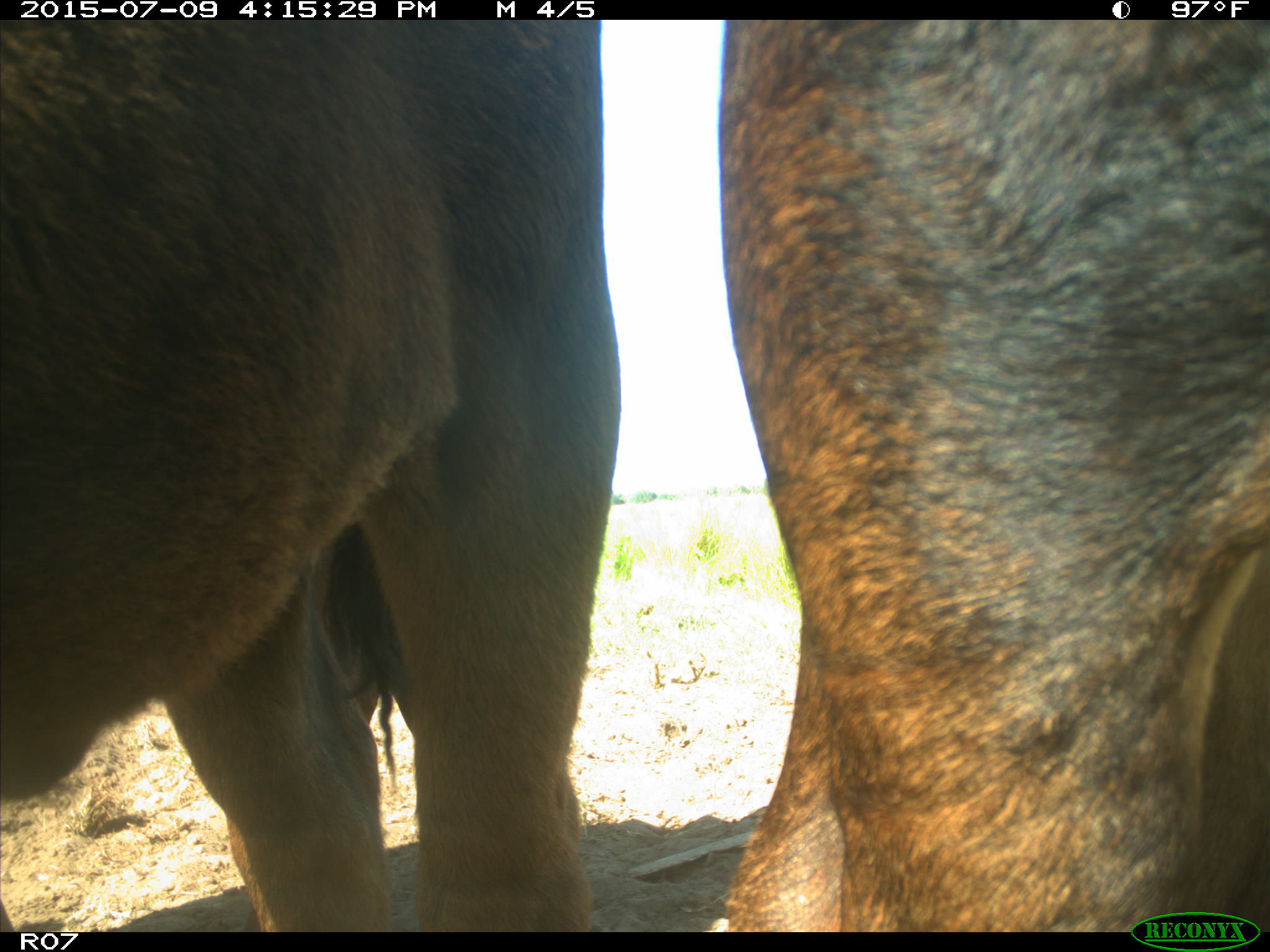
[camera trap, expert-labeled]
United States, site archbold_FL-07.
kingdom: Animalia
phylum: Chordata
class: Mammalia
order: Artiodactyla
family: Bovidae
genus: Bos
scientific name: Bos taurus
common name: domestic cow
Bos taurus (domestic cow).